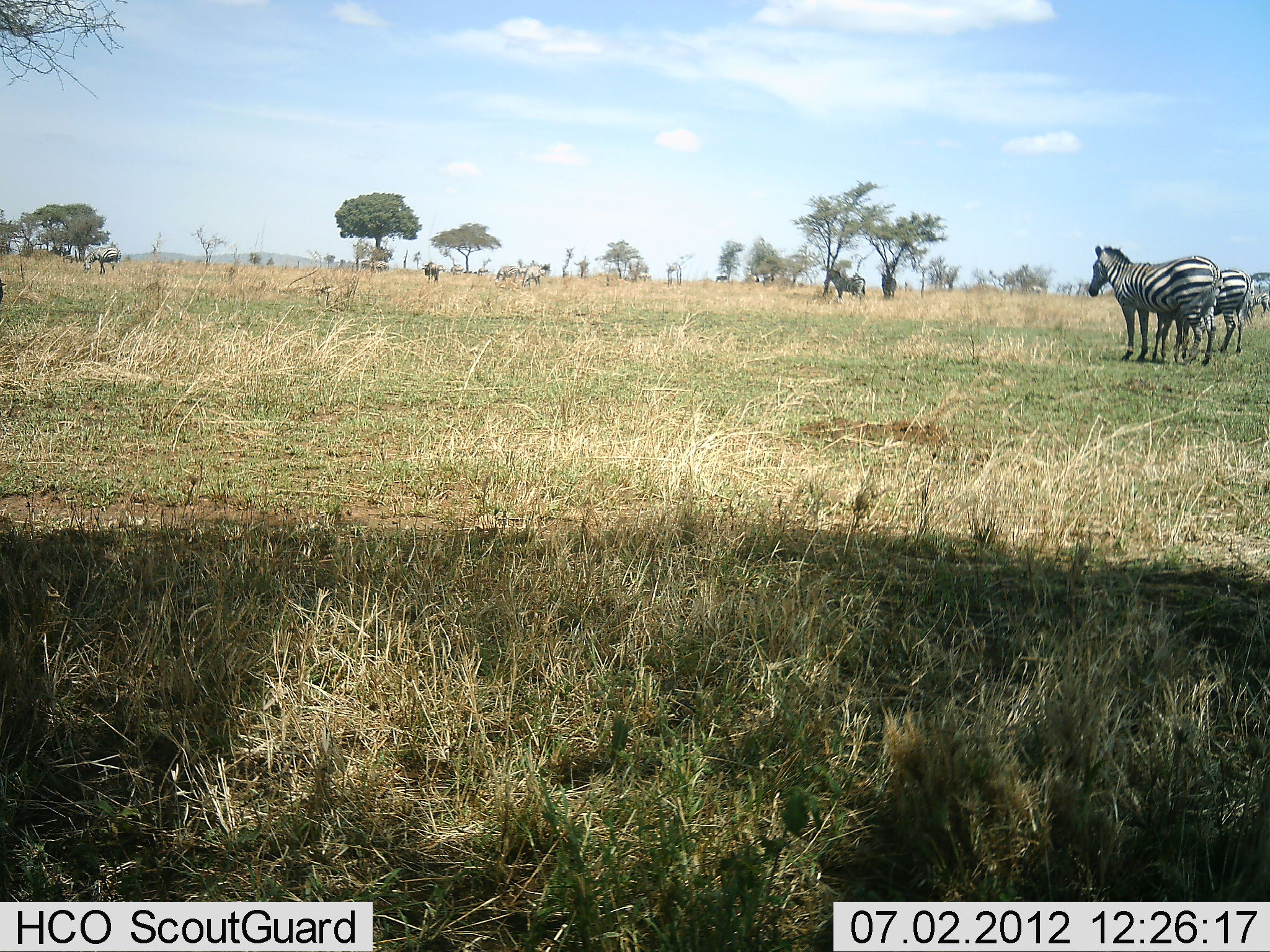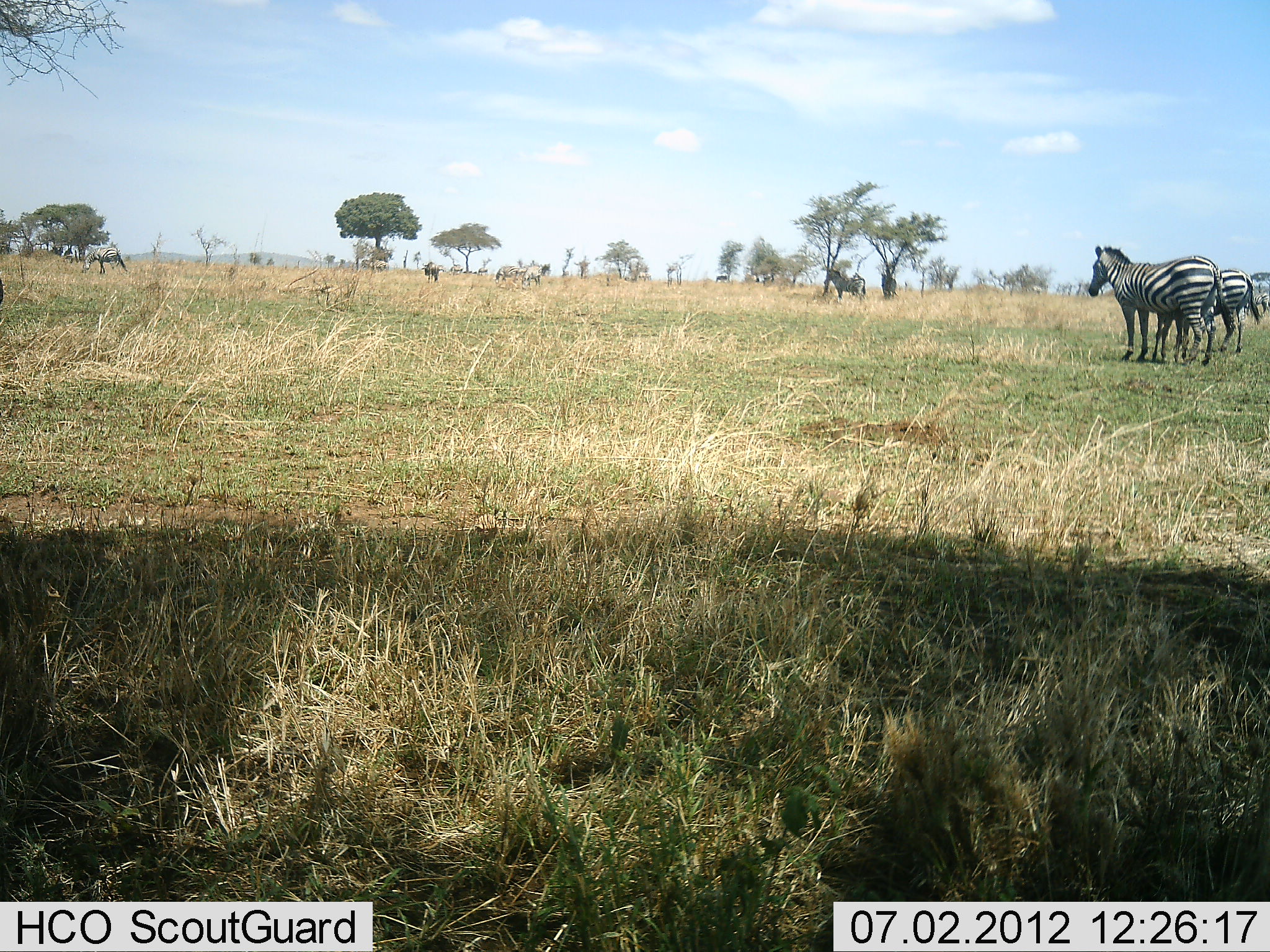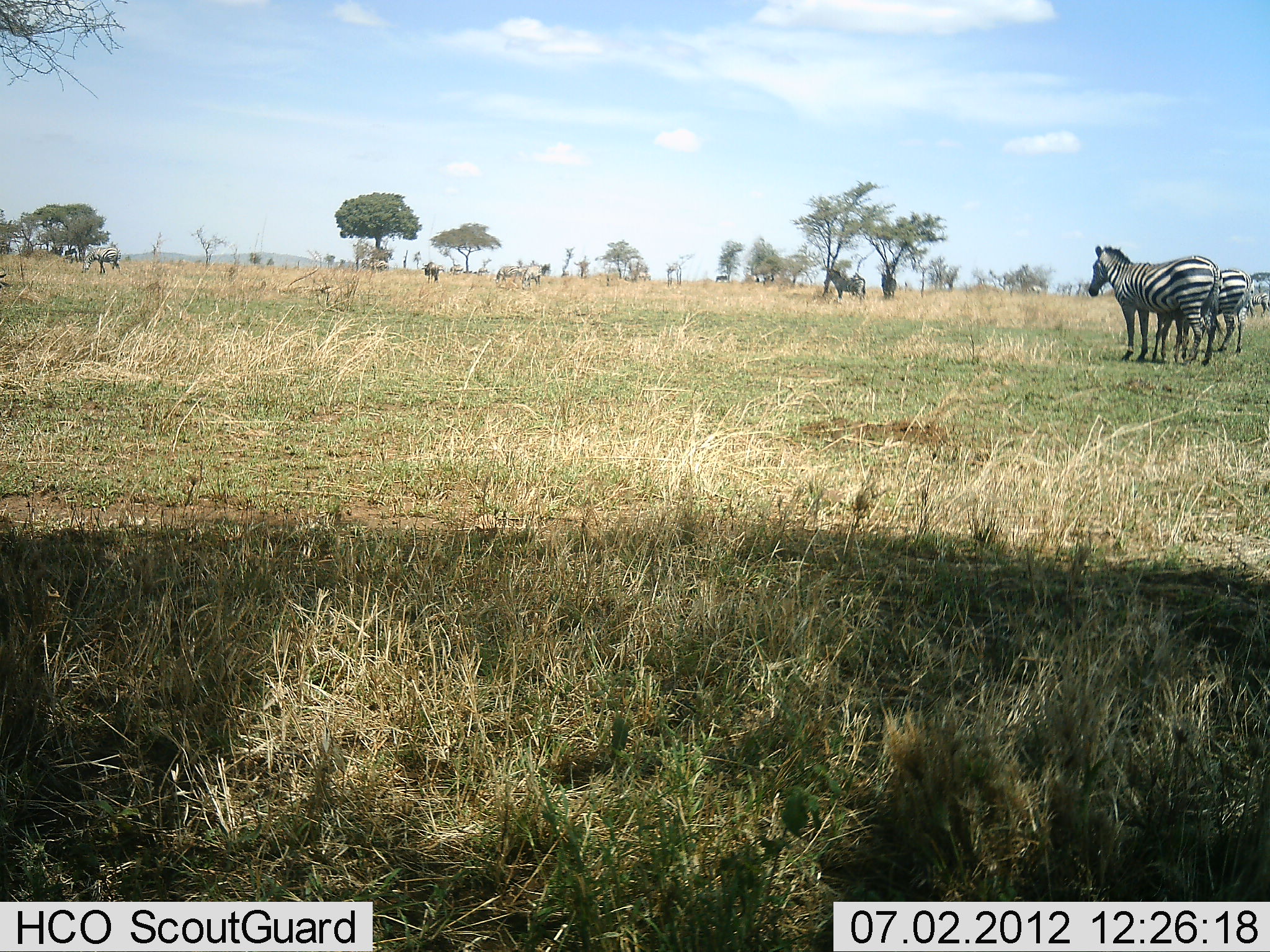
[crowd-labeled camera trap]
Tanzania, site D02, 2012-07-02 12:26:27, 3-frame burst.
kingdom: Animalia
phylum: Chordata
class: Mammalia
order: Perissodactyla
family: Equidae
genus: Equus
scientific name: Equus quagga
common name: plains zebra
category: zebra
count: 5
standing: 100%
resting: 0%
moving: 8%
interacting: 0%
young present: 0%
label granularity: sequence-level